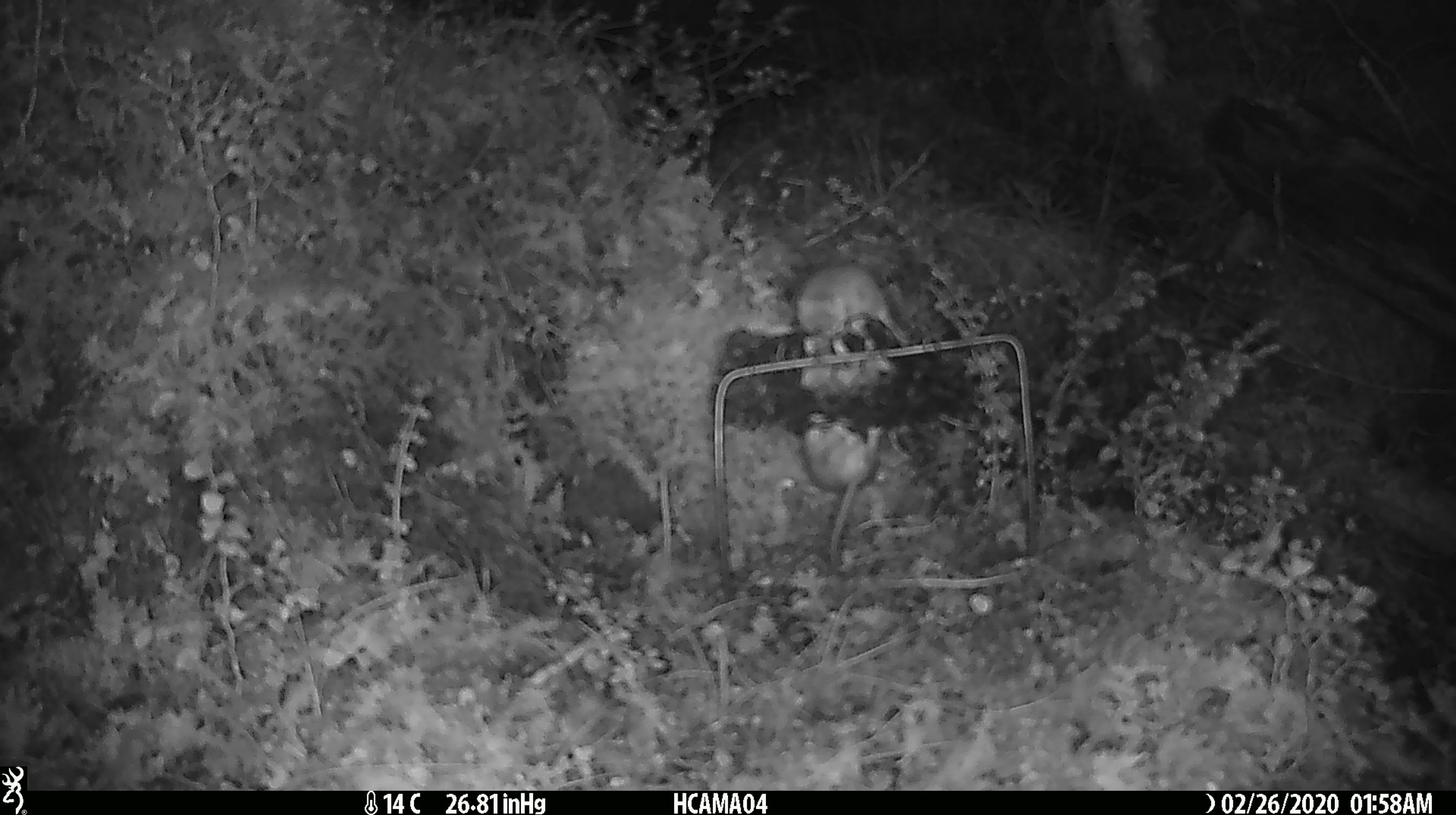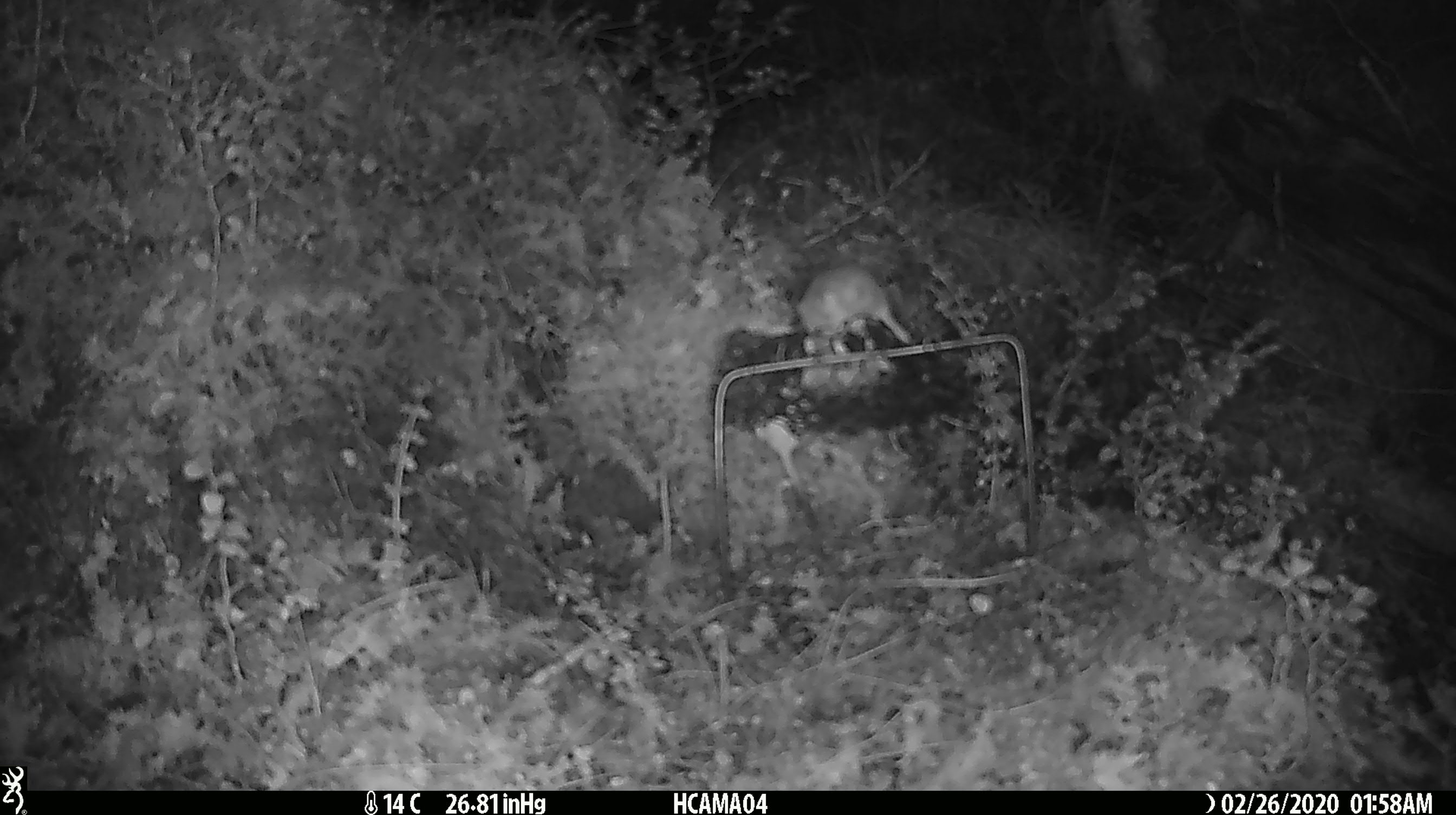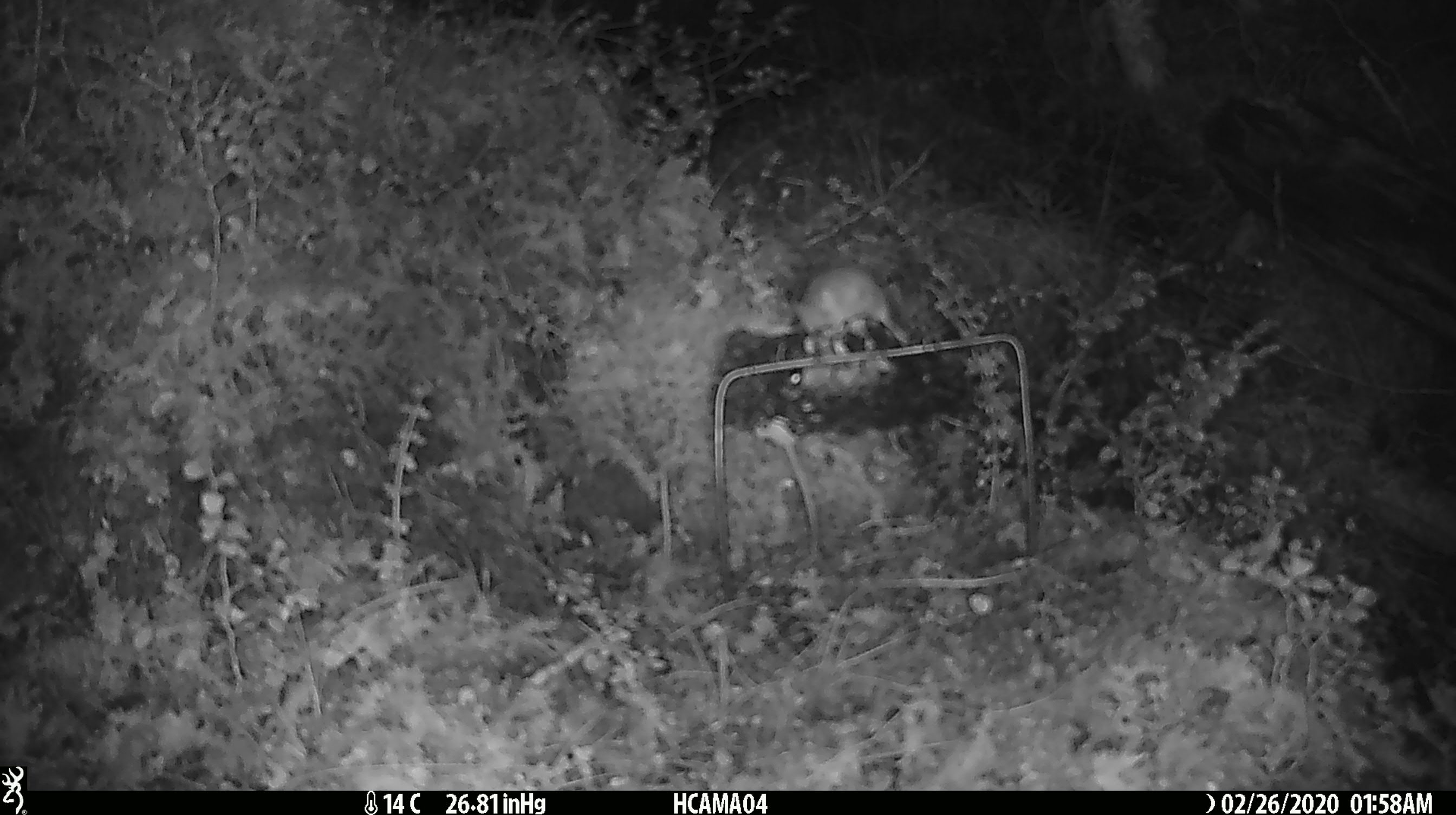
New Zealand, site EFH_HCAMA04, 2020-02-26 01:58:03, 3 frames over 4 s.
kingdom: Animalia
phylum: Chordata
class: Mammalia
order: Rodentia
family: Muridae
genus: Mus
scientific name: Mus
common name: mouse